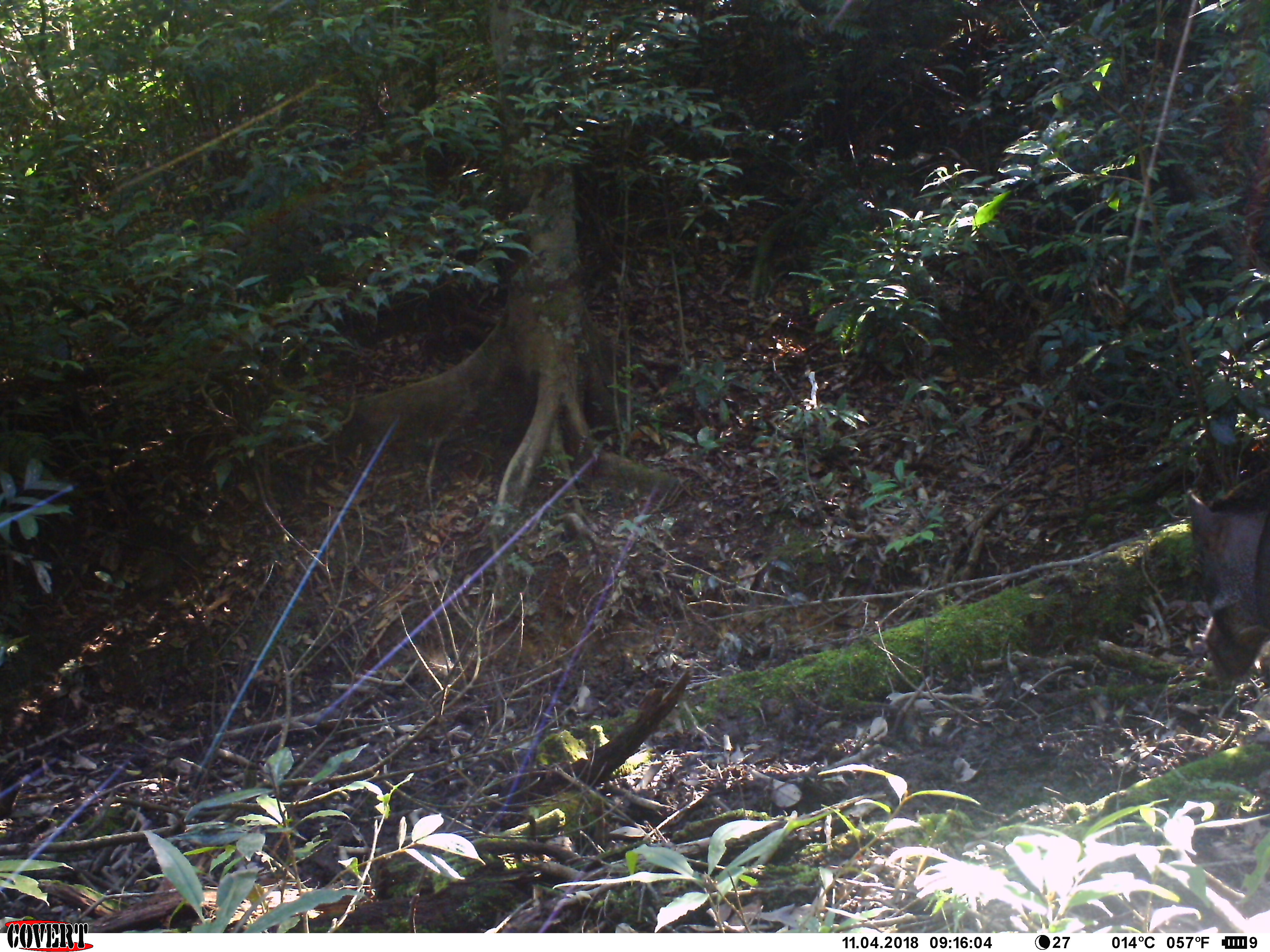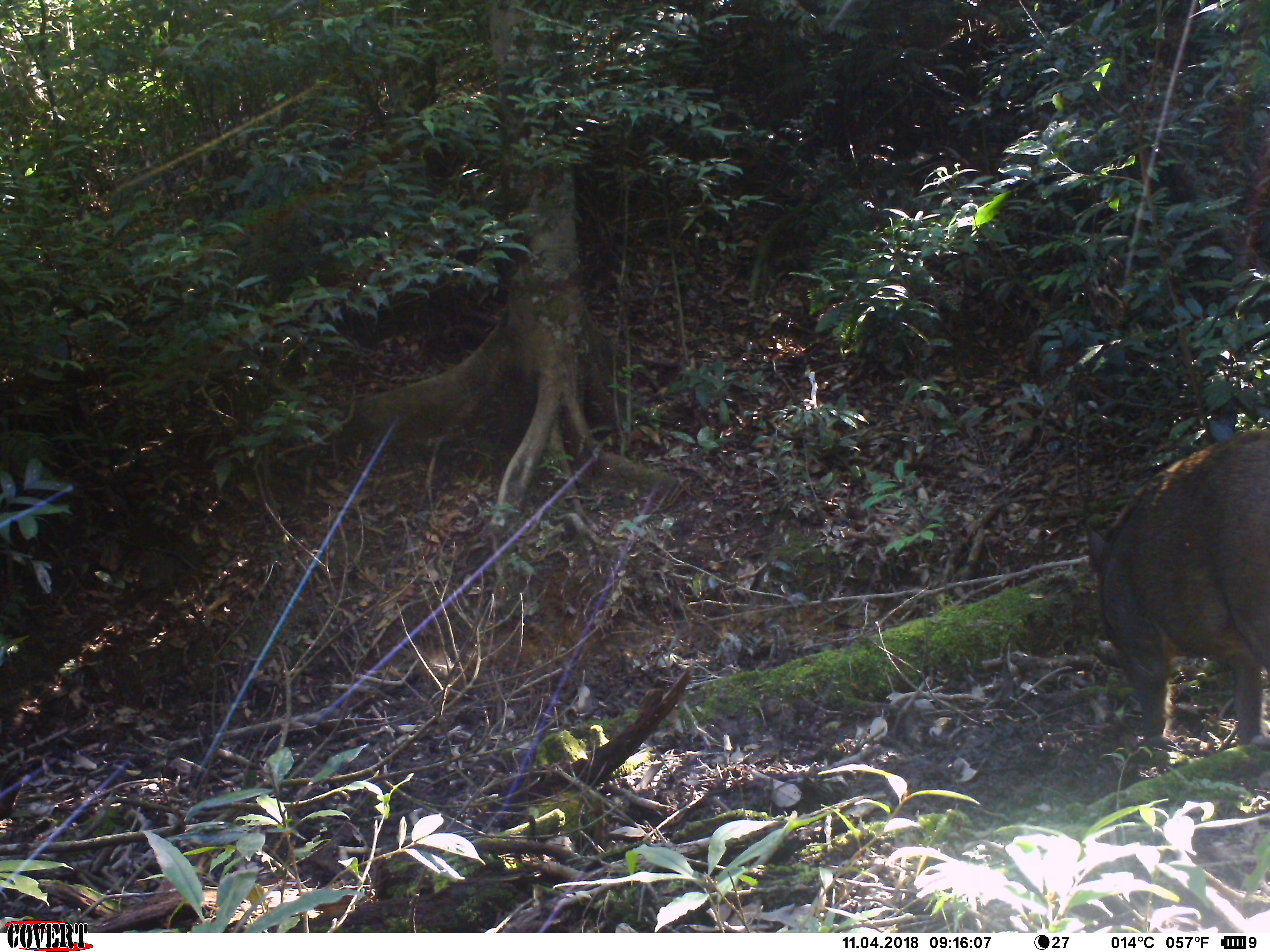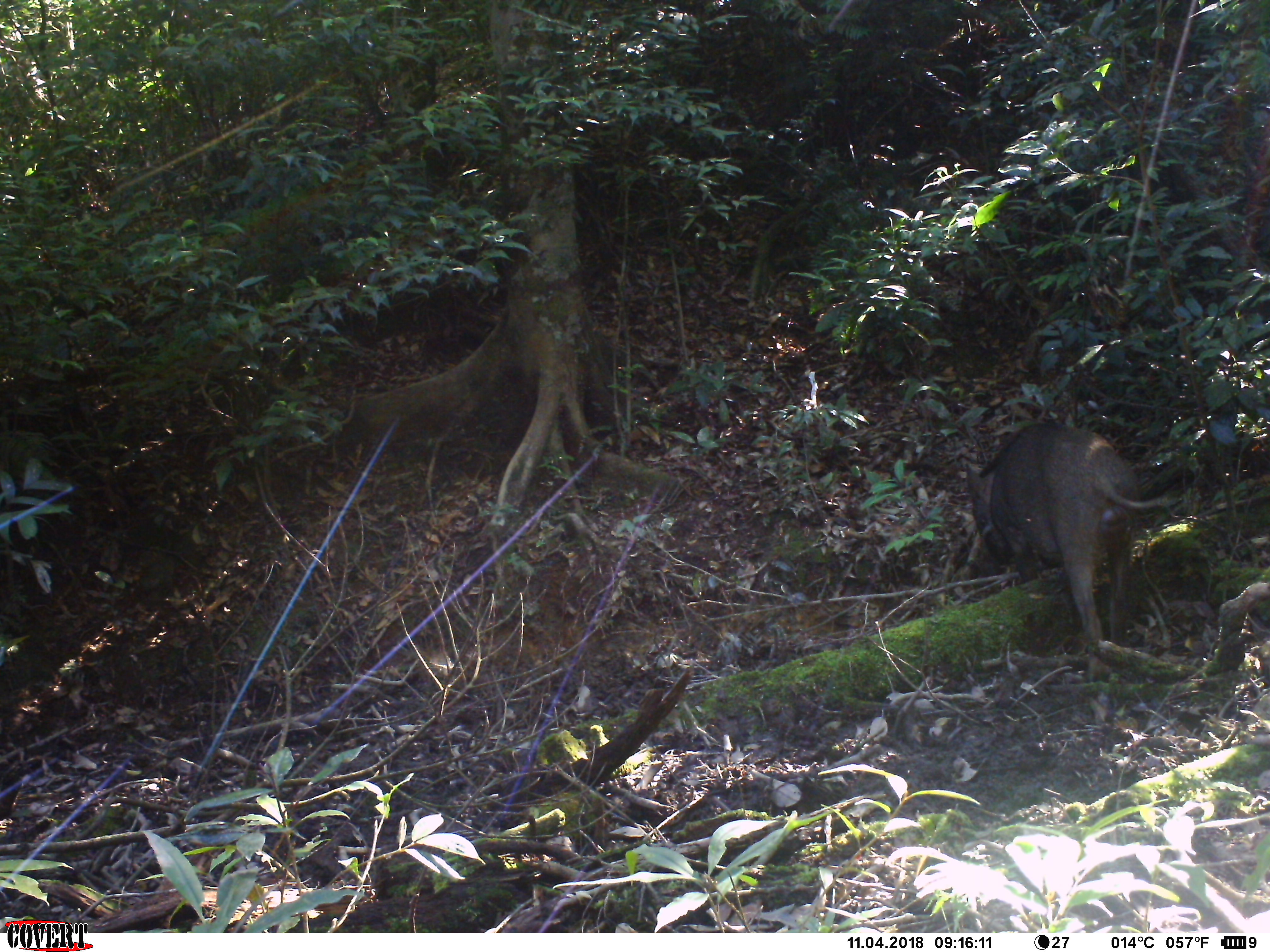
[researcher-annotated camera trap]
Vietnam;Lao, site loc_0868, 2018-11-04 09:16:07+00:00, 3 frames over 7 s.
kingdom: Animalia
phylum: Chordata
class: Mammalia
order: Artiodactyla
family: Suidae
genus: Sus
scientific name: Sus scrofa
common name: eurasian wild pig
Eurasian wild pig (Sus scrofa). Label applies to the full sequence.